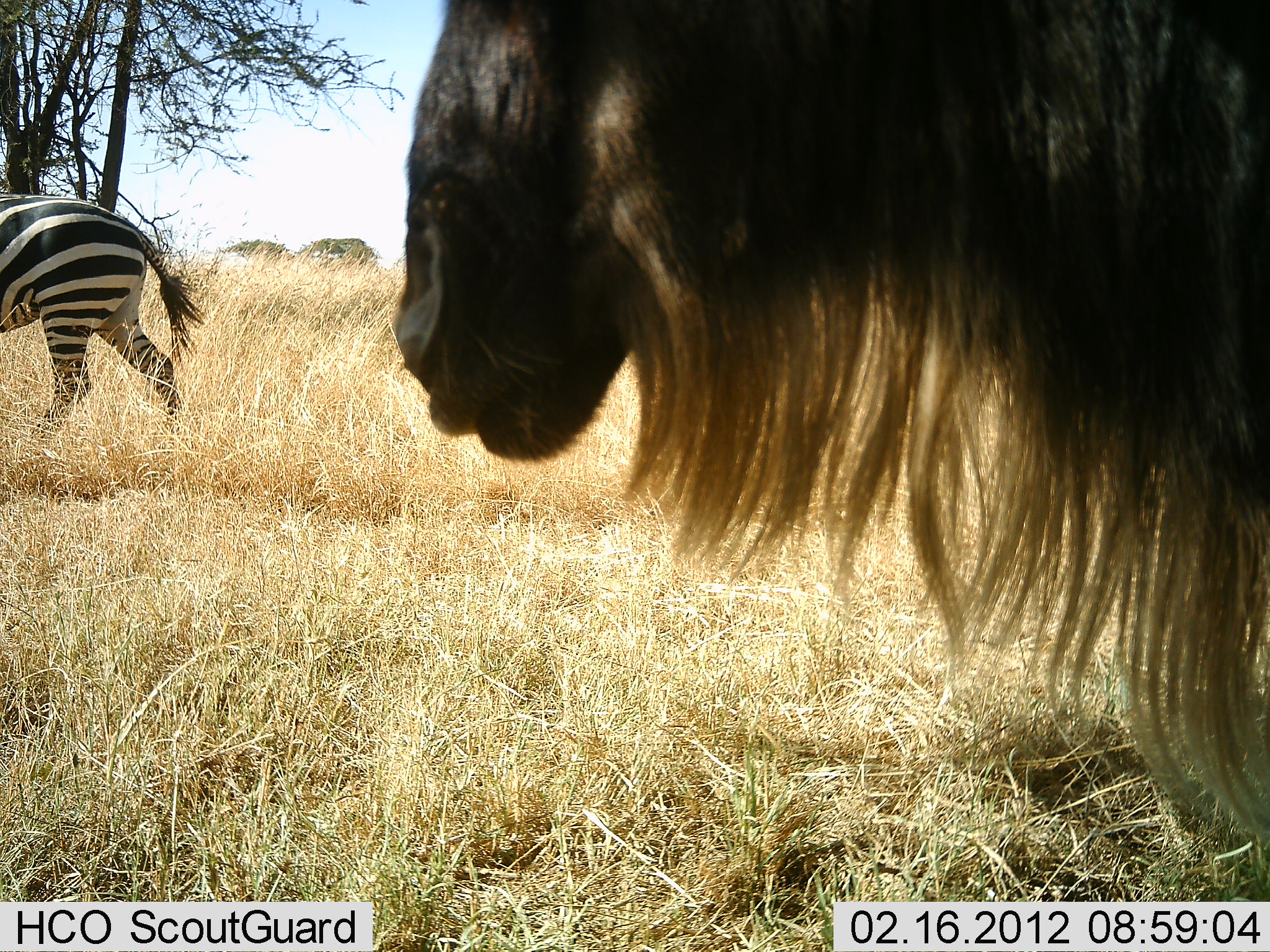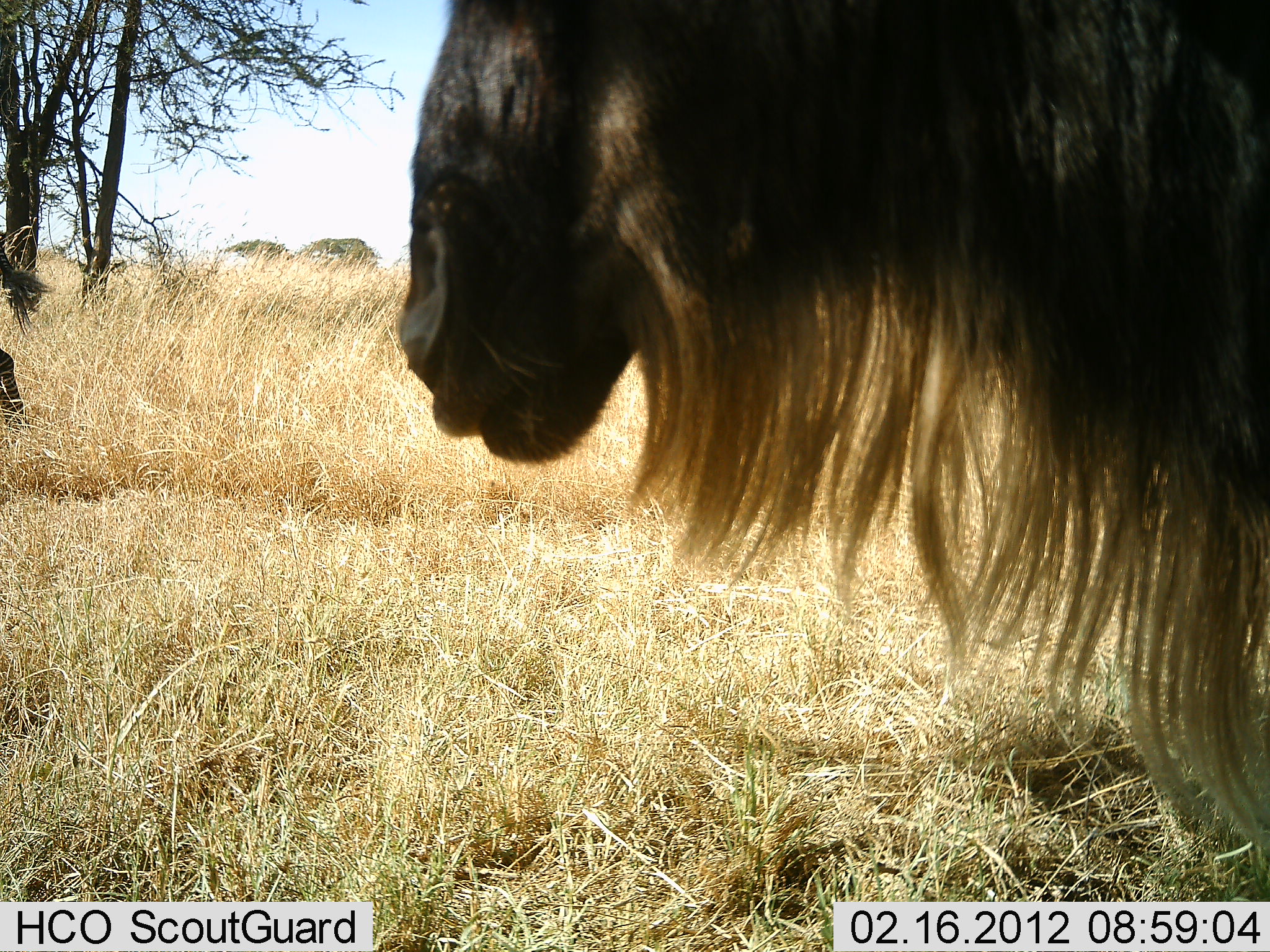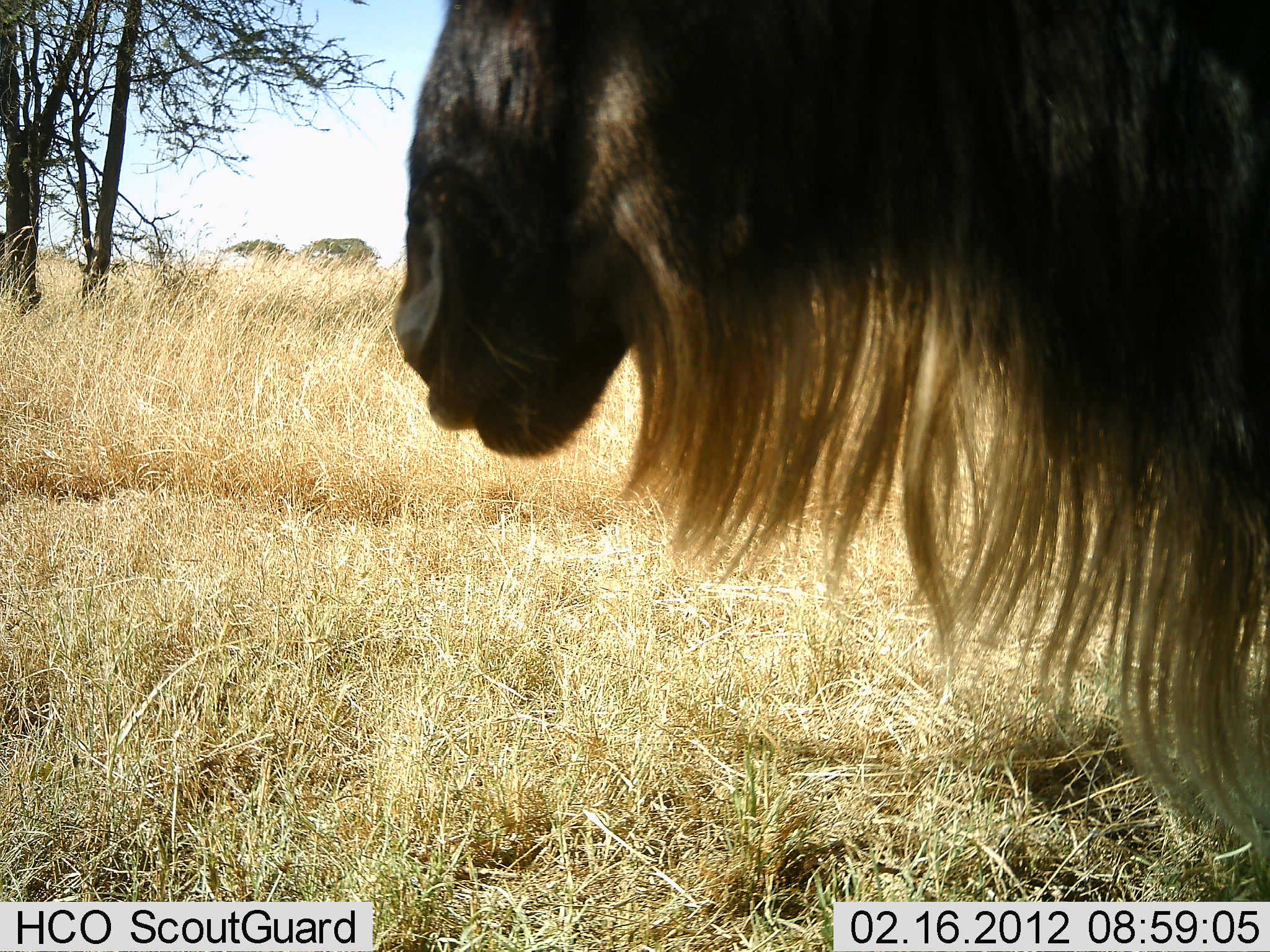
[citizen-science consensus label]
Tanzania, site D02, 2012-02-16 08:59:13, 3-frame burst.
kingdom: Animalia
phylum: Chordata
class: Mammalia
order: Artiodactyla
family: Bovidae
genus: Connochaetes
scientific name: Connochaetes taurinus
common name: blue wildebeest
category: wildebeest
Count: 1.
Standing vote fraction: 93%.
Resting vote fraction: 0%.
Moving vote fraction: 7%.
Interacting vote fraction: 0%.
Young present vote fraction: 0%.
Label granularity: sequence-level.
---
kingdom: Animalia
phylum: Chordata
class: Mammalia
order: Perissodactyla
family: Equidae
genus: Equus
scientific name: Equus quagga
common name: plains zebra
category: zebra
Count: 1.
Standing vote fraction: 5%.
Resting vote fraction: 0%.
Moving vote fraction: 100%.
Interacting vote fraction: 0%.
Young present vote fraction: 0%.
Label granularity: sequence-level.